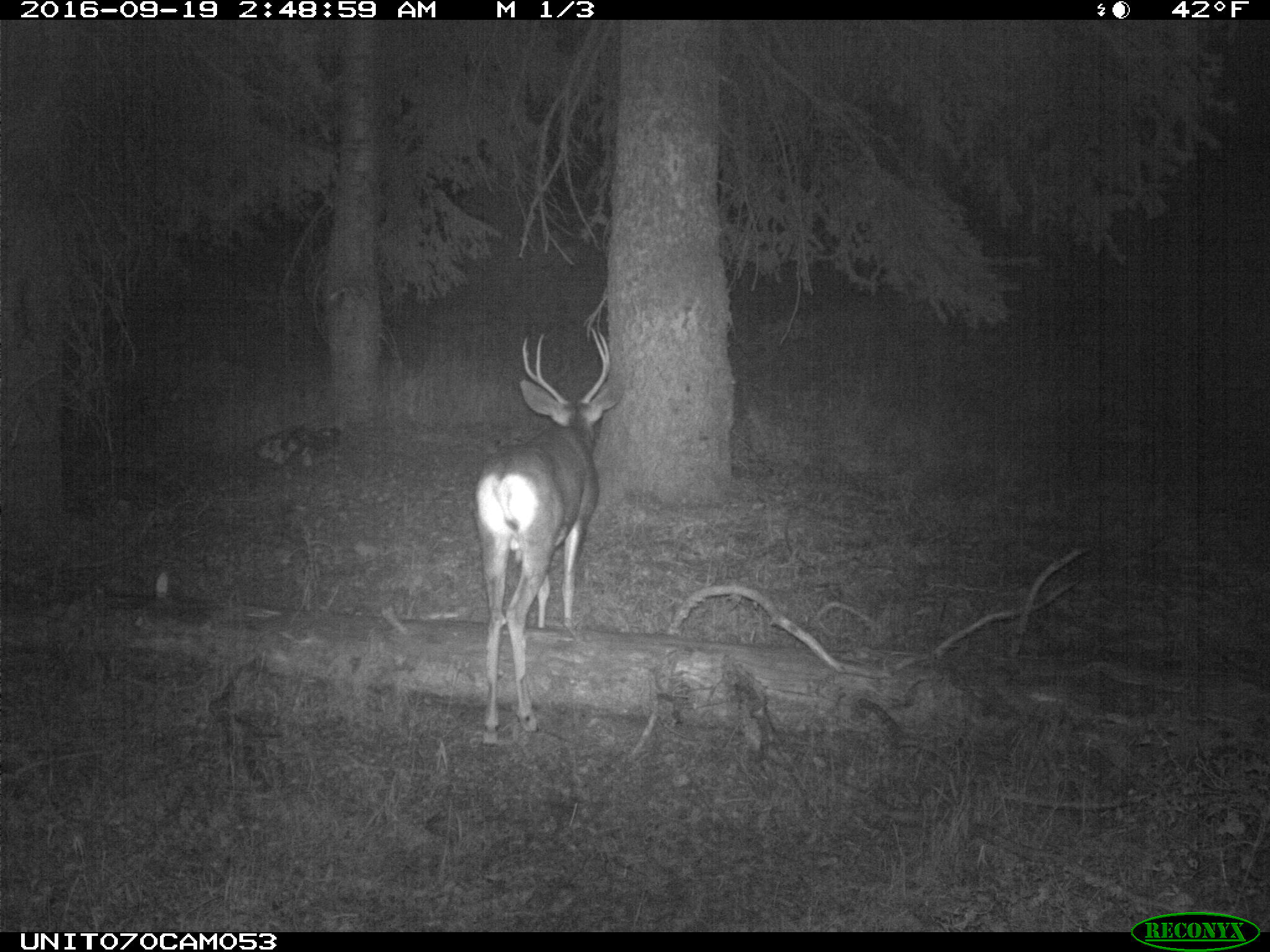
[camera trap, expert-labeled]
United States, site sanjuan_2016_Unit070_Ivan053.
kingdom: Animalia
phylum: Chordata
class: Mammalia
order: Artiodactyla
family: Cervidae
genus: Odocoileus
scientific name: Odocoileus hemionus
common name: mule deer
Odocoileus hemionus (mule deer).